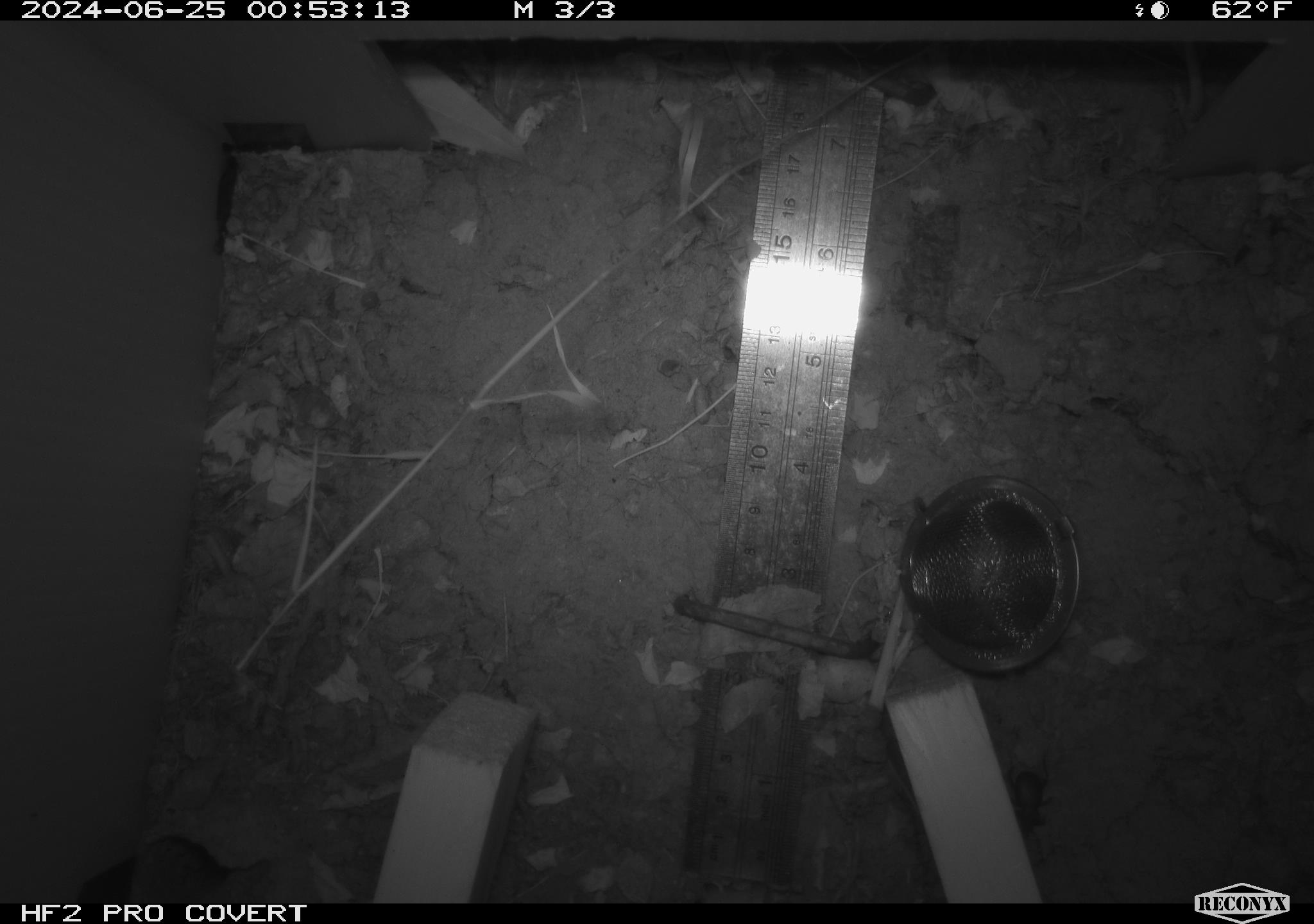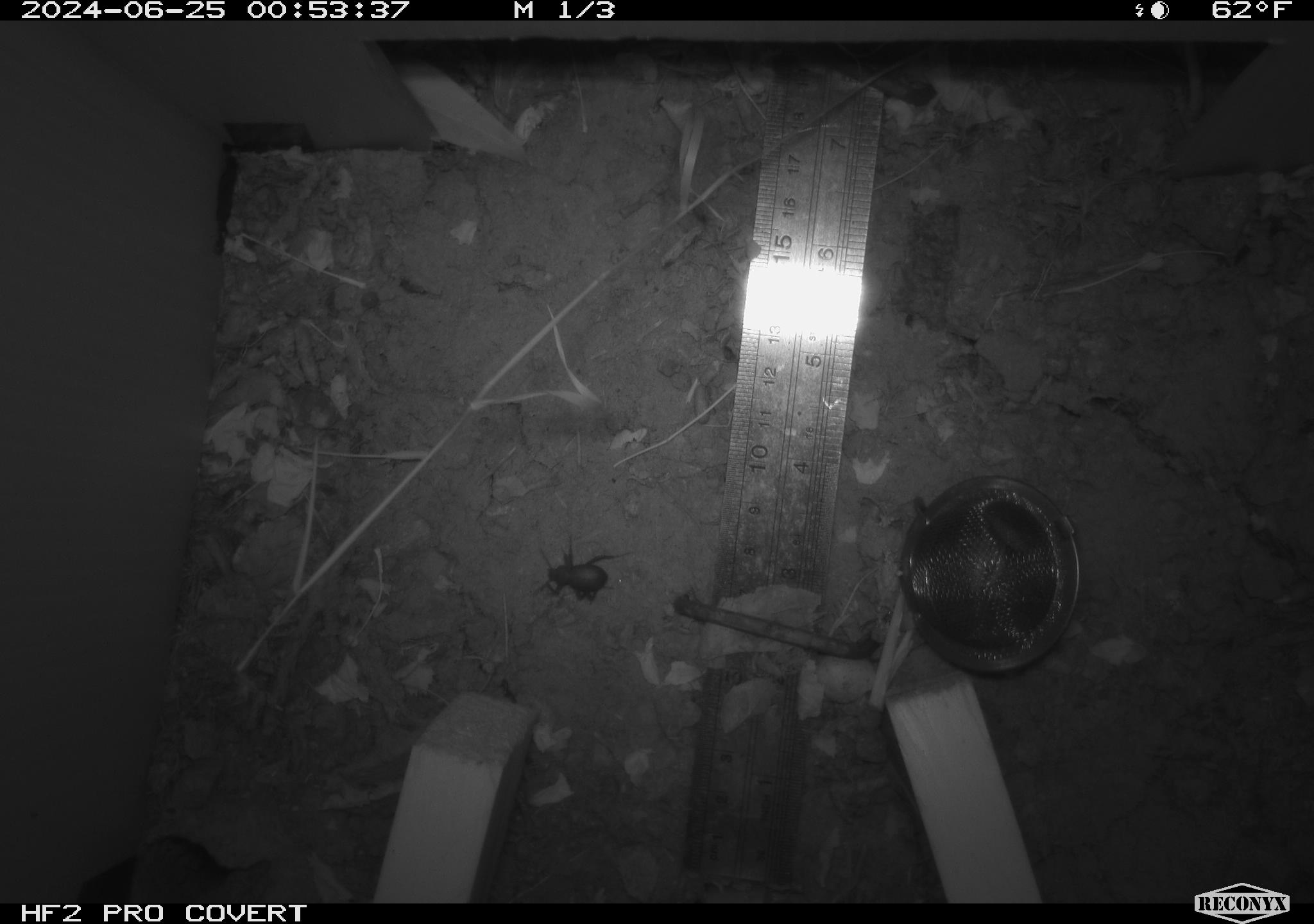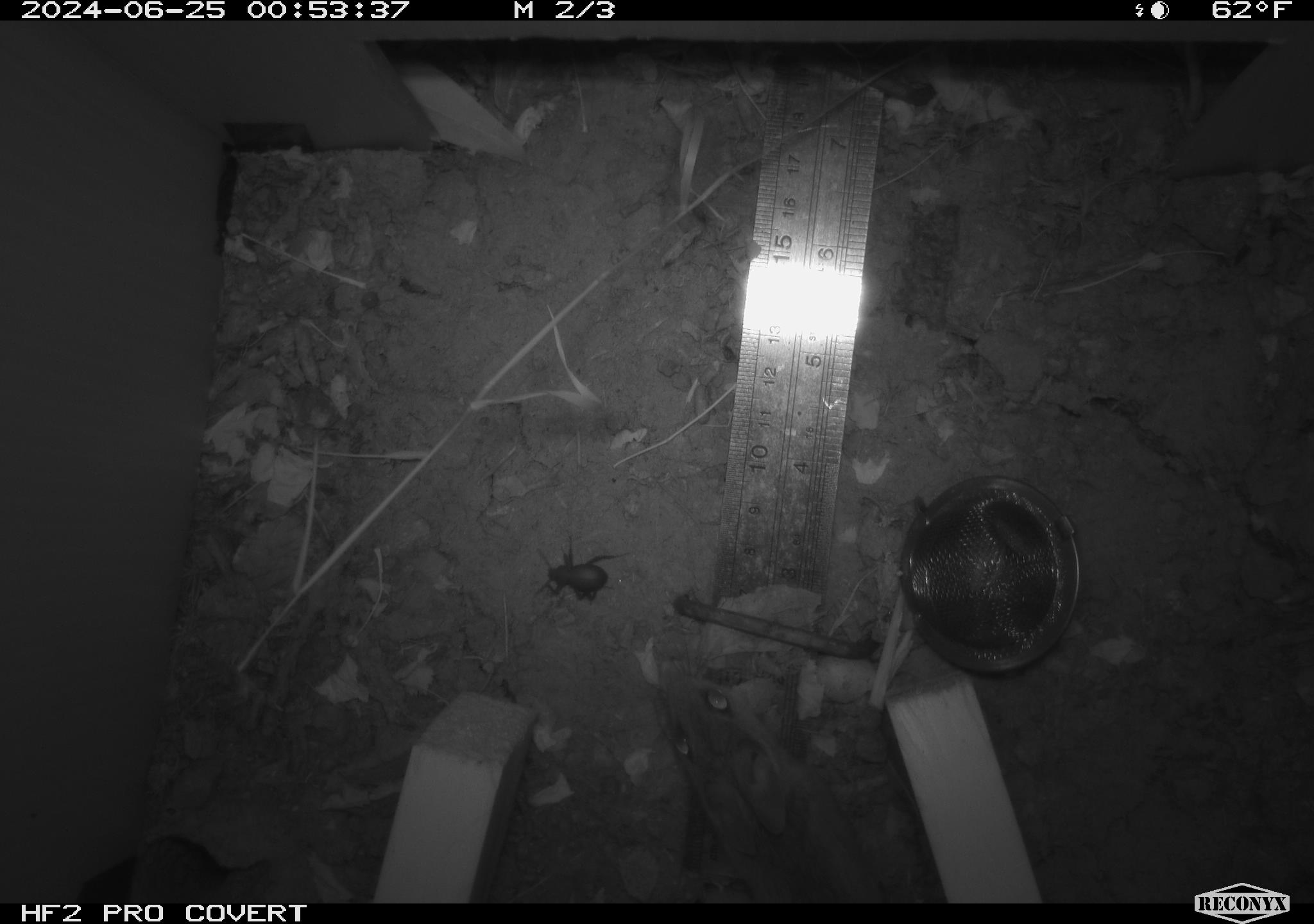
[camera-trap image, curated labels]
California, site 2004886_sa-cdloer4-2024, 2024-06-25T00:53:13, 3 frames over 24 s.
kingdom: Animalia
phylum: Arthropoda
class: Insecta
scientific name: Insecta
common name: insect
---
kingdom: Animalia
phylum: Chordata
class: Mammalia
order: Rodentia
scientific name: Rodentia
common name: rodent